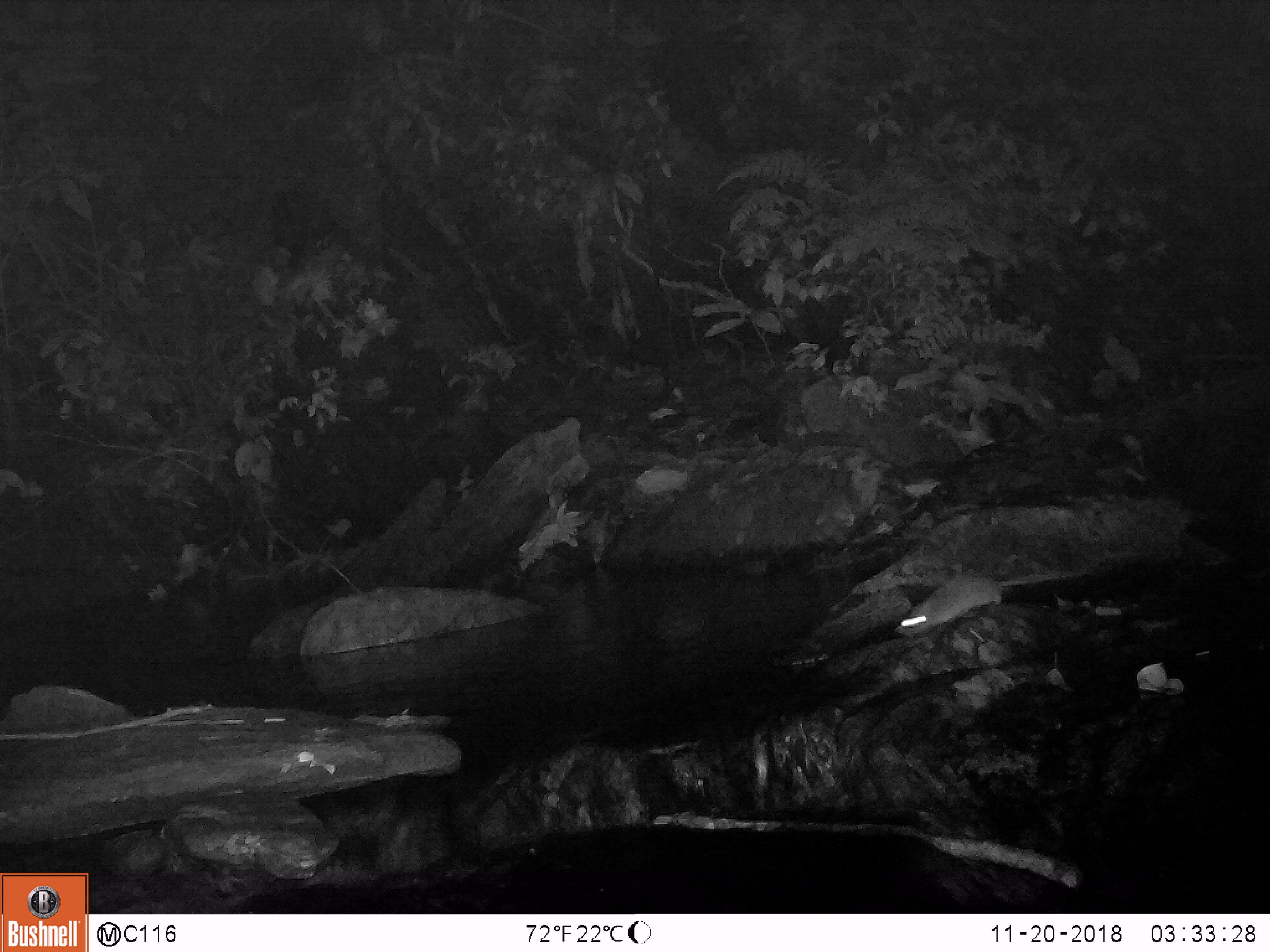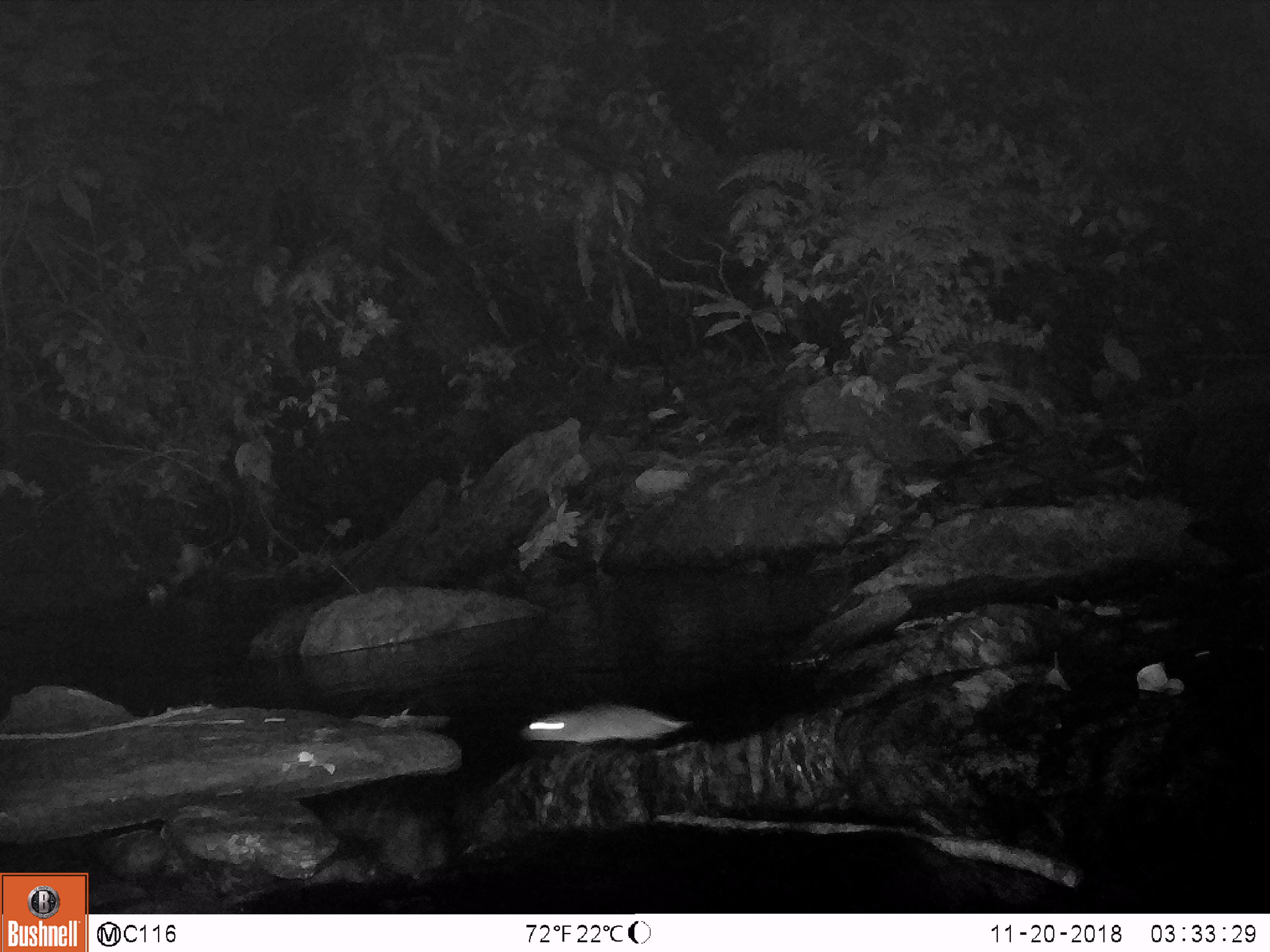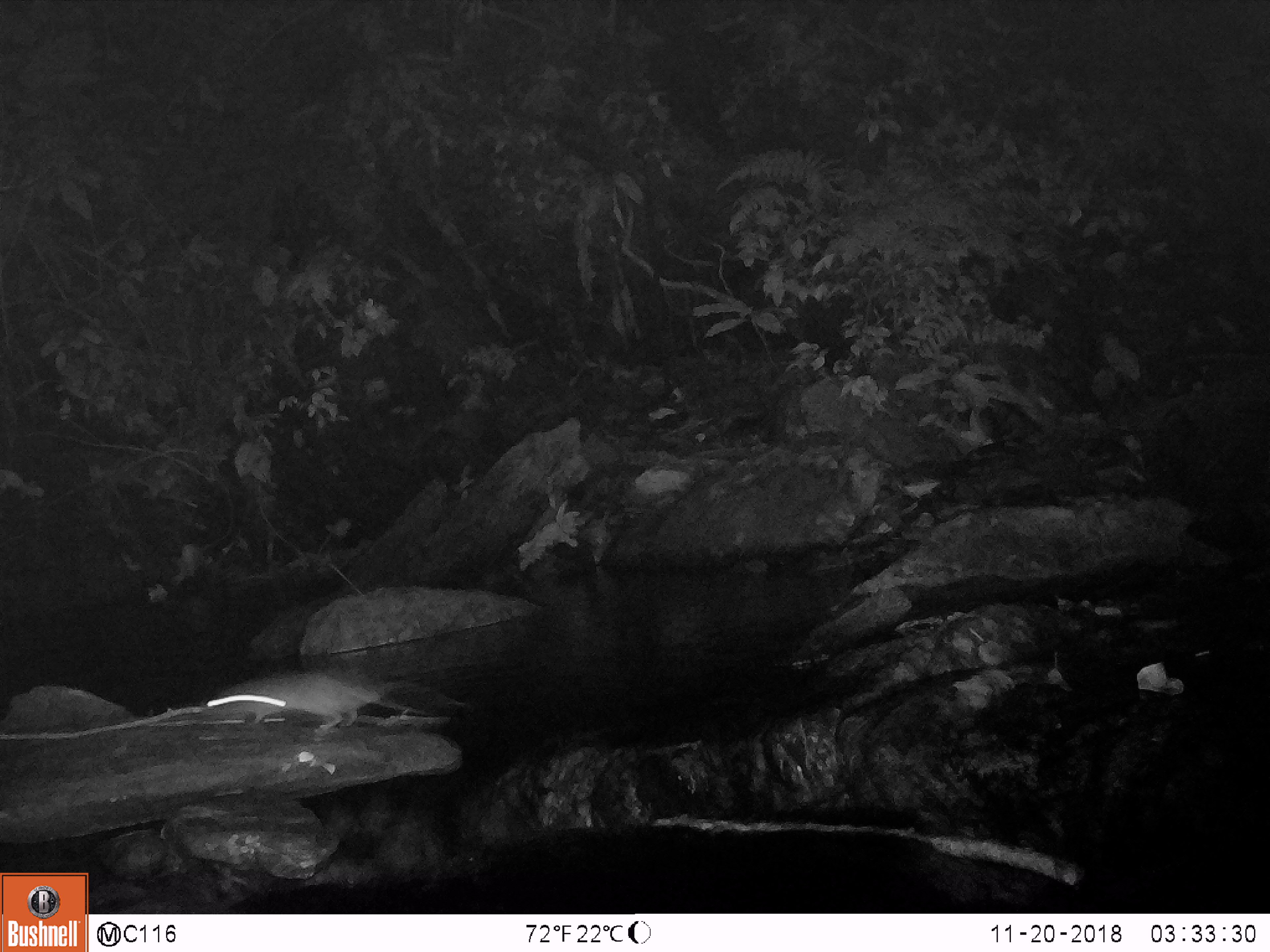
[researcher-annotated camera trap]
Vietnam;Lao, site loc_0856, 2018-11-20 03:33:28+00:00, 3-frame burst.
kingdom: Animalia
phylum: Chordata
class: Mammalia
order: Rodentia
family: Muridae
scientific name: Muridae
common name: old-world mice and rats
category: unidentified murid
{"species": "unidentified murid (old-world mice and rats) (Muridae)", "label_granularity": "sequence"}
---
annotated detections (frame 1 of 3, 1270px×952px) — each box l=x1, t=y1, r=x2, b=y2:
unidentified murid: l=895, t=569, r=1089, b=637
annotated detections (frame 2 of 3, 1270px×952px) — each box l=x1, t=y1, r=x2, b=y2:
unidentified murid: l=521, t=703, r=693, b=744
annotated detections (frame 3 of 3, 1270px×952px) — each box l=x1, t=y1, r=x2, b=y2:
unidentified murid: l=208, t=668, r=430, b=732